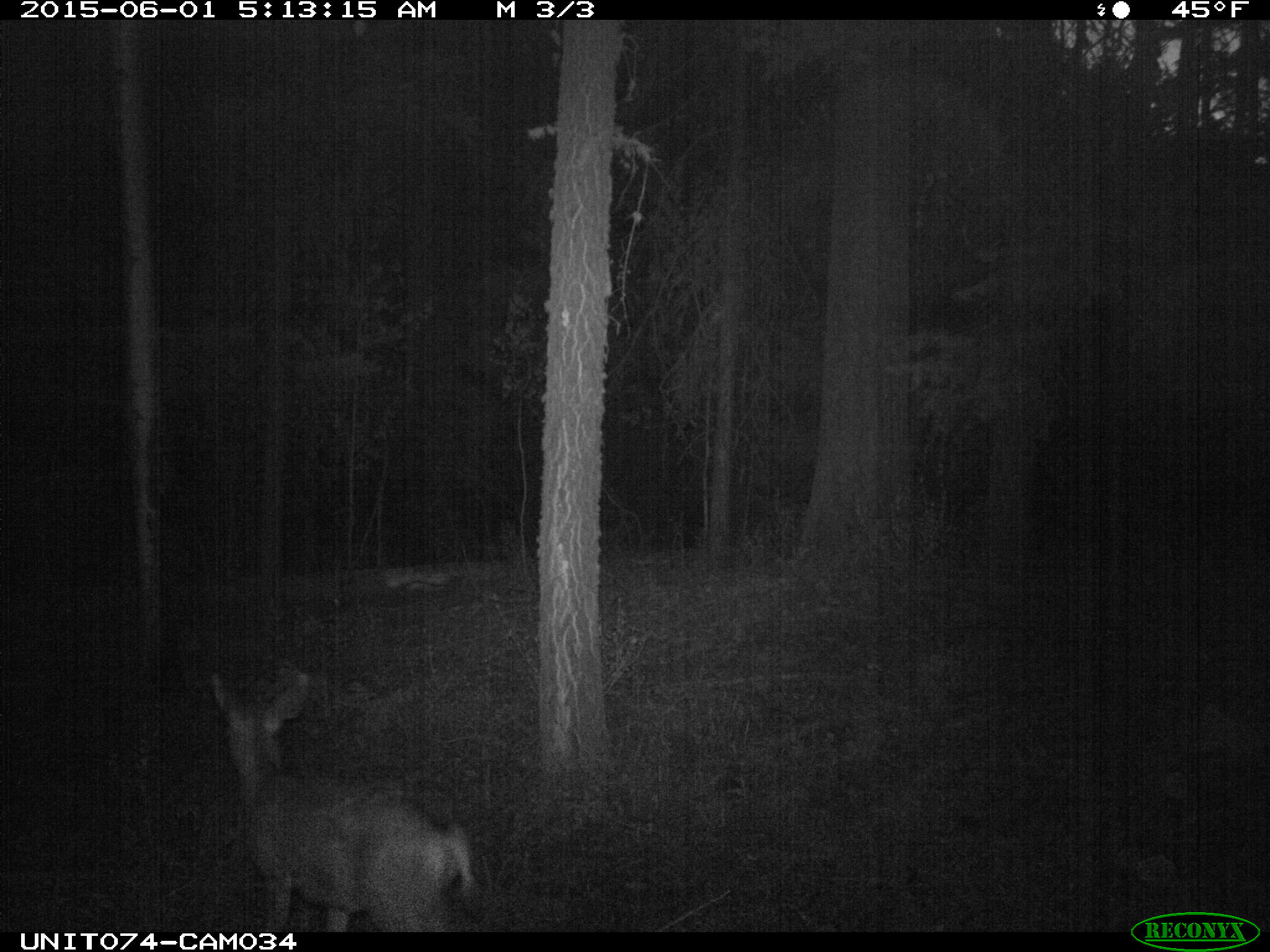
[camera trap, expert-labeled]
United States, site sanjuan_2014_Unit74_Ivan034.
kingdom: Animalia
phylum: Chordata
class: Mammalia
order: Artiodactyla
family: Cervidae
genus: Odocoileus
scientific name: Odocoileus hemionus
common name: mule deer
Odocoileus hemionus (mule deer).